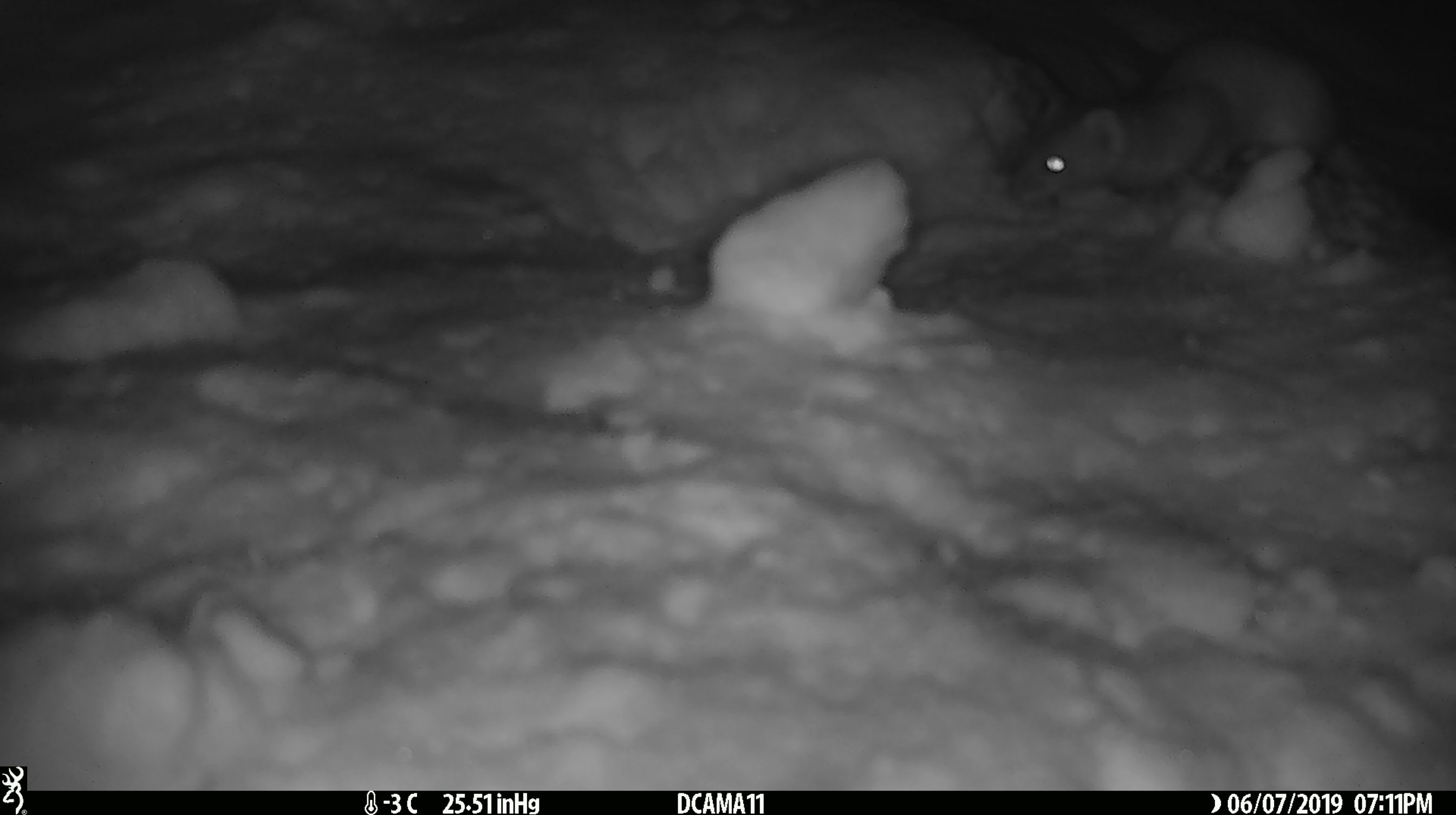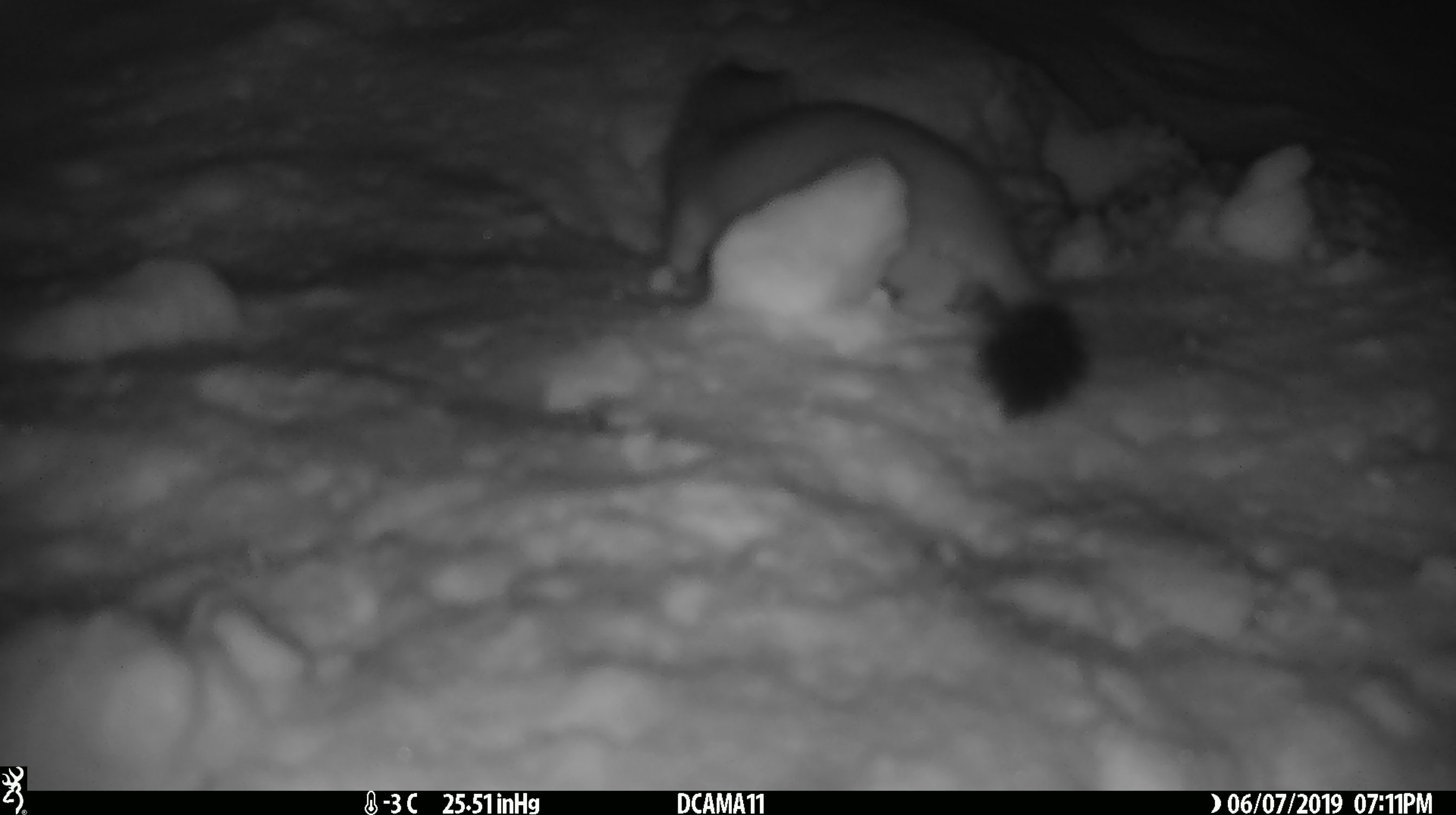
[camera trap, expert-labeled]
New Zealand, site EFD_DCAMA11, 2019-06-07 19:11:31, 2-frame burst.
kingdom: Animalia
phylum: Chordata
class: Mammalia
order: Carnivora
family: Mustelidae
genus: Mustela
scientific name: Mustela erminea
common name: stoat